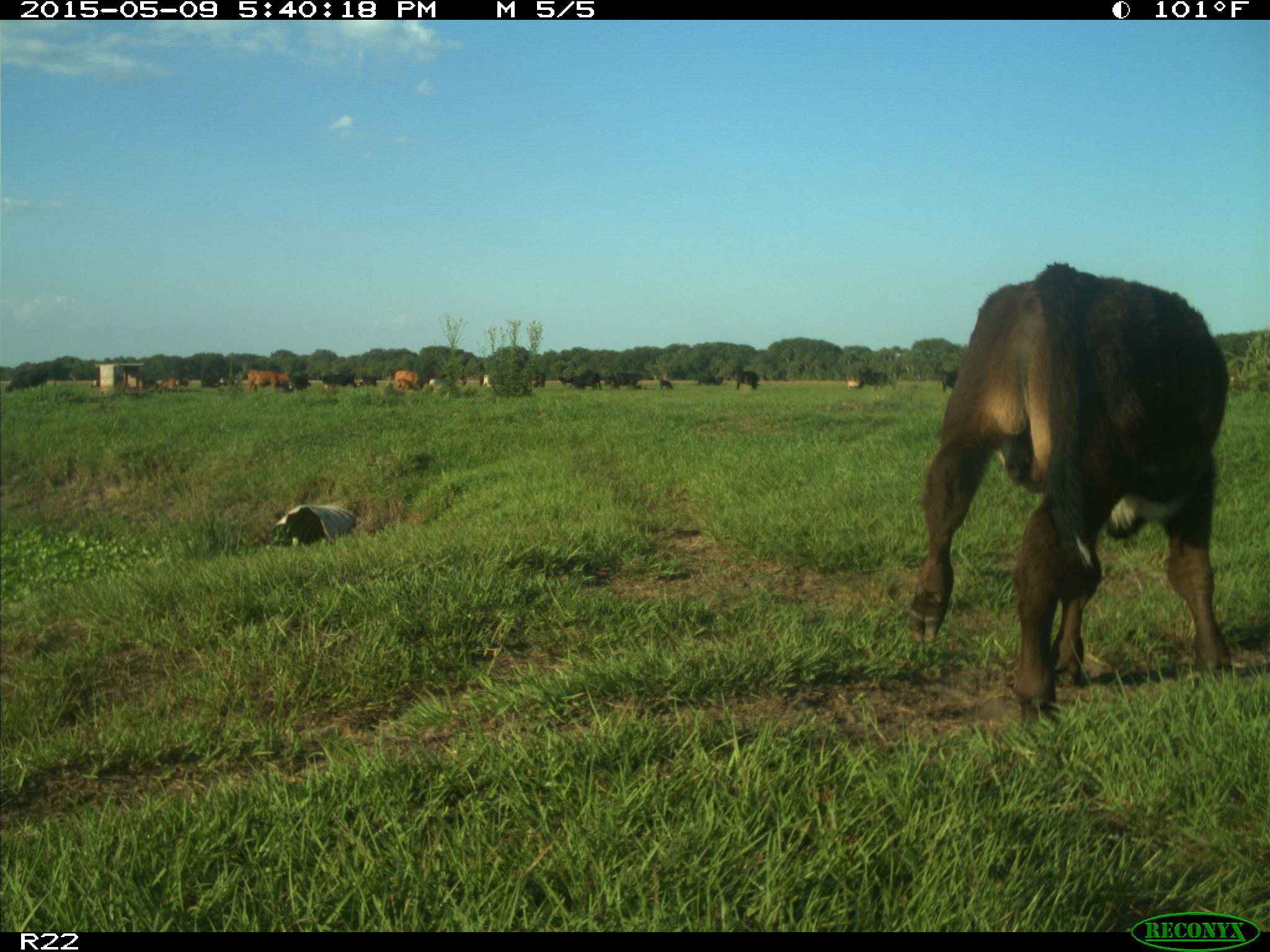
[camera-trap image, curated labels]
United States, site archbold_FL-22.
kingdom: Animalia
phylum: Chordata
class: Mammalia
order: Artiodactyla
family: Bovidae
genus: Bos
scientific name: Bos taurus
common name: domestic cow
Bos taurus (domestic cow).